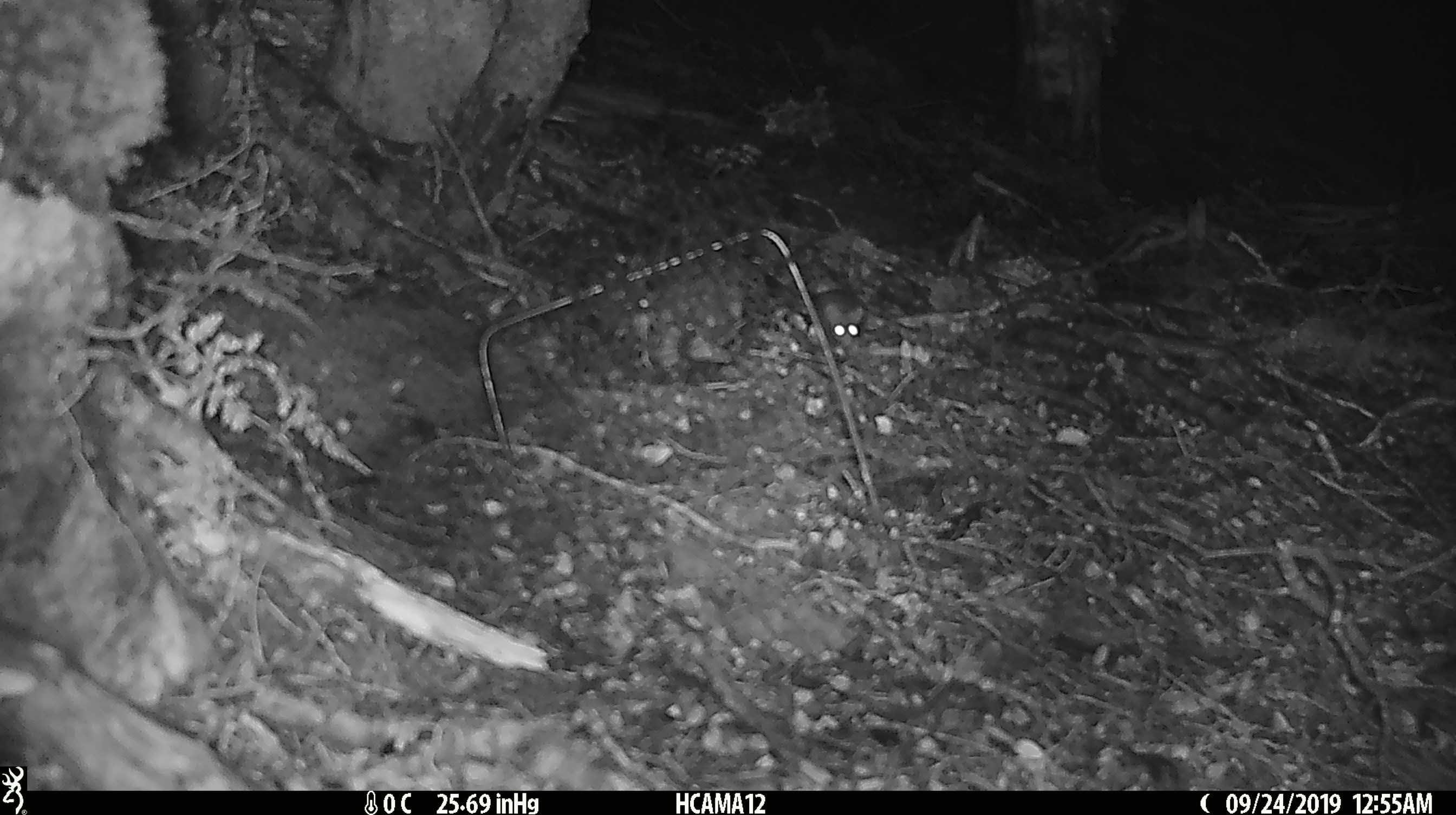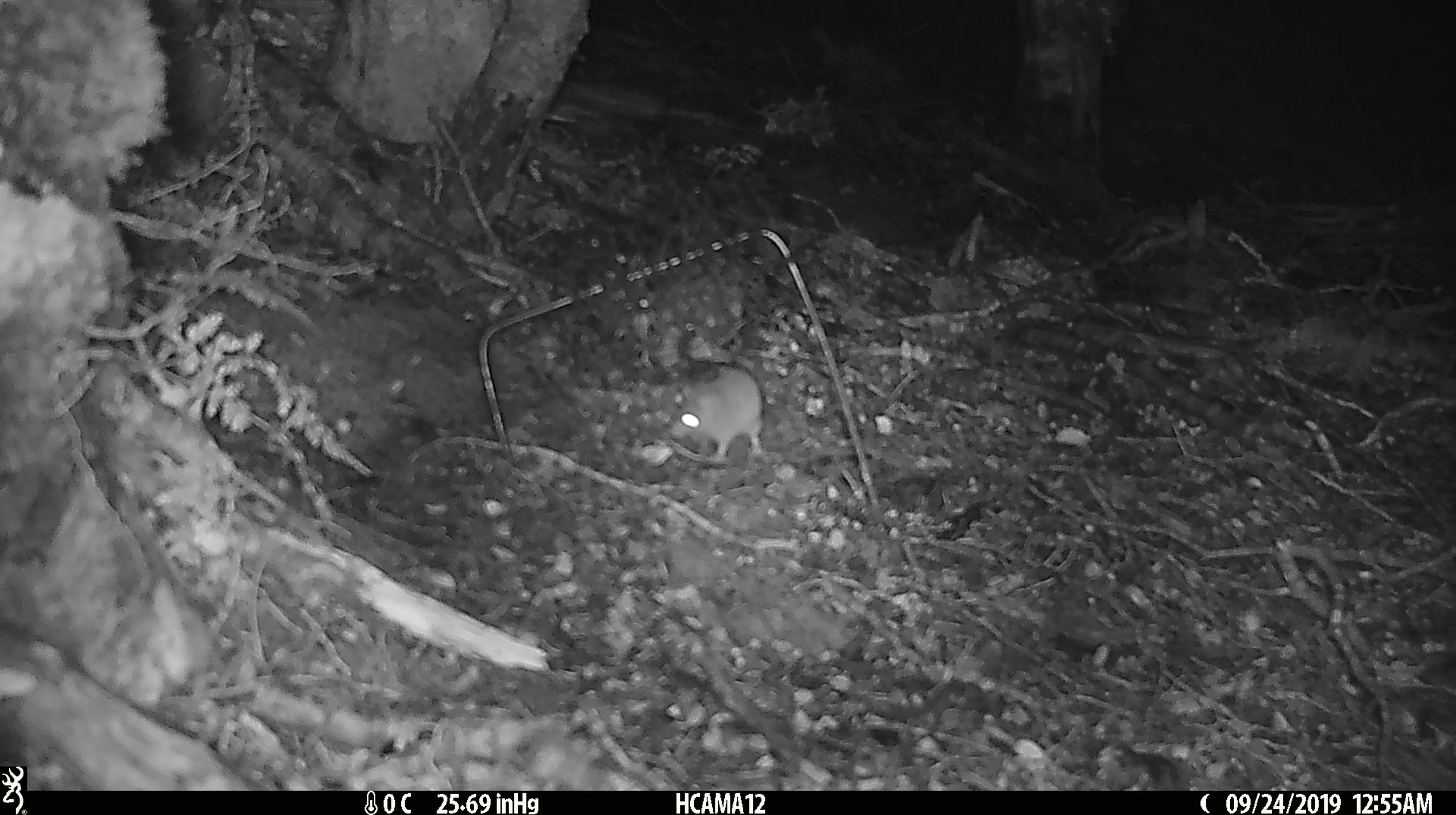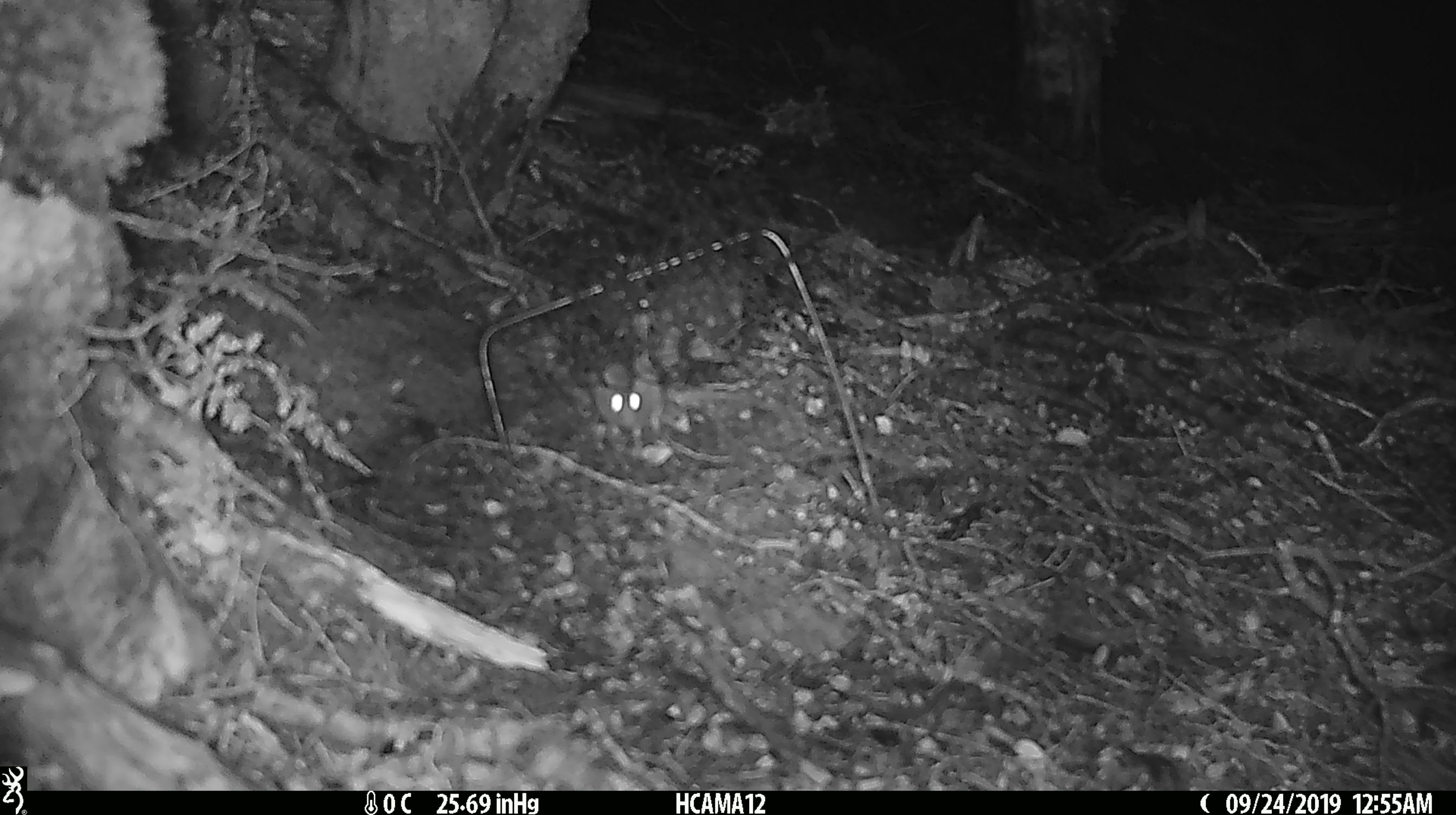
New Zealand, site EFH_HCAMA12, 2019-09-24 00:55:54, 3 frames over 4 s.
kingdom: Animalia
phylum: Chordata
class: Mammalia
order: Rodentia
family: Muridae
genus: Mus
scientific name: Mus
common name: mouse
Mouse (Mus).